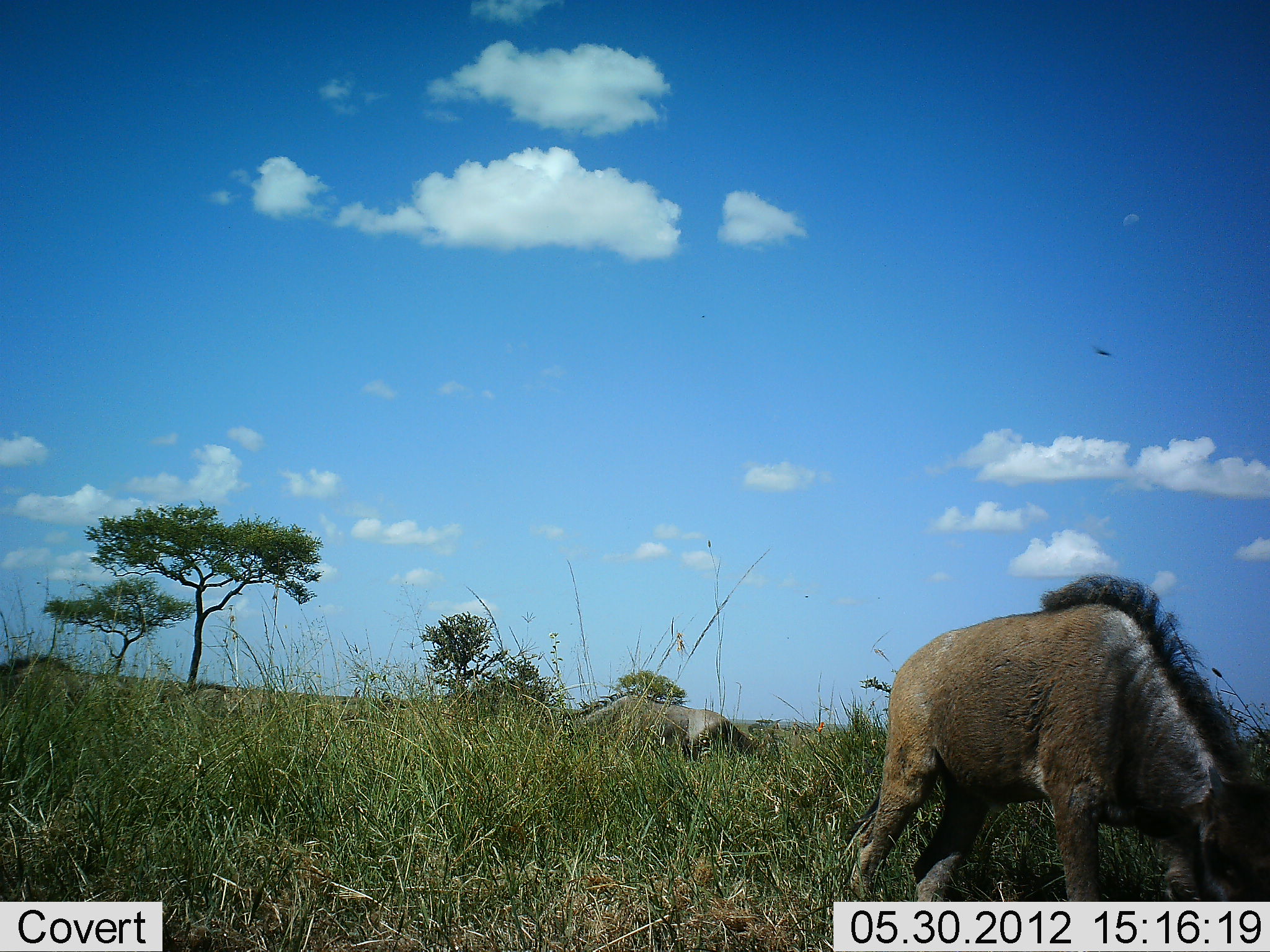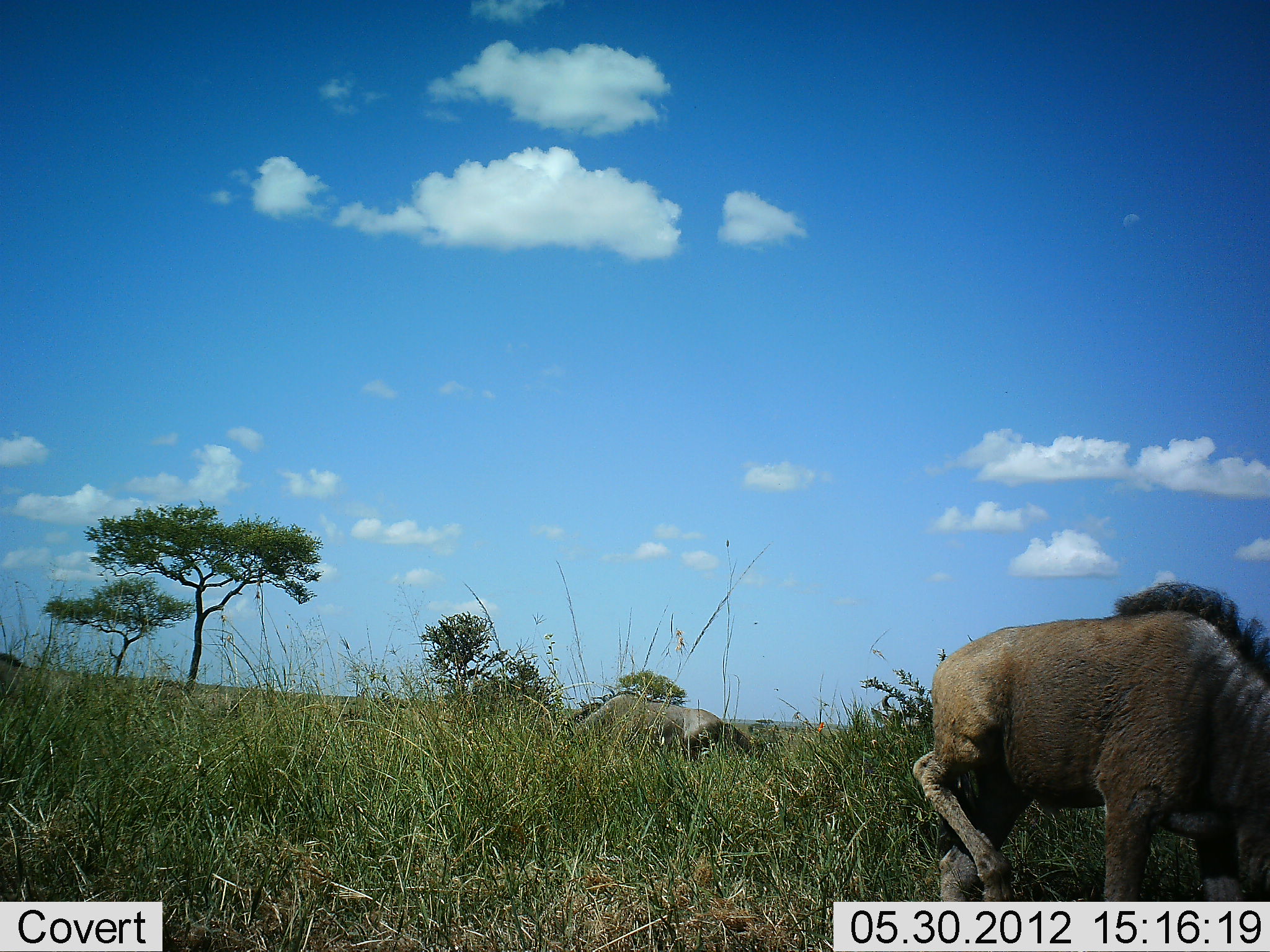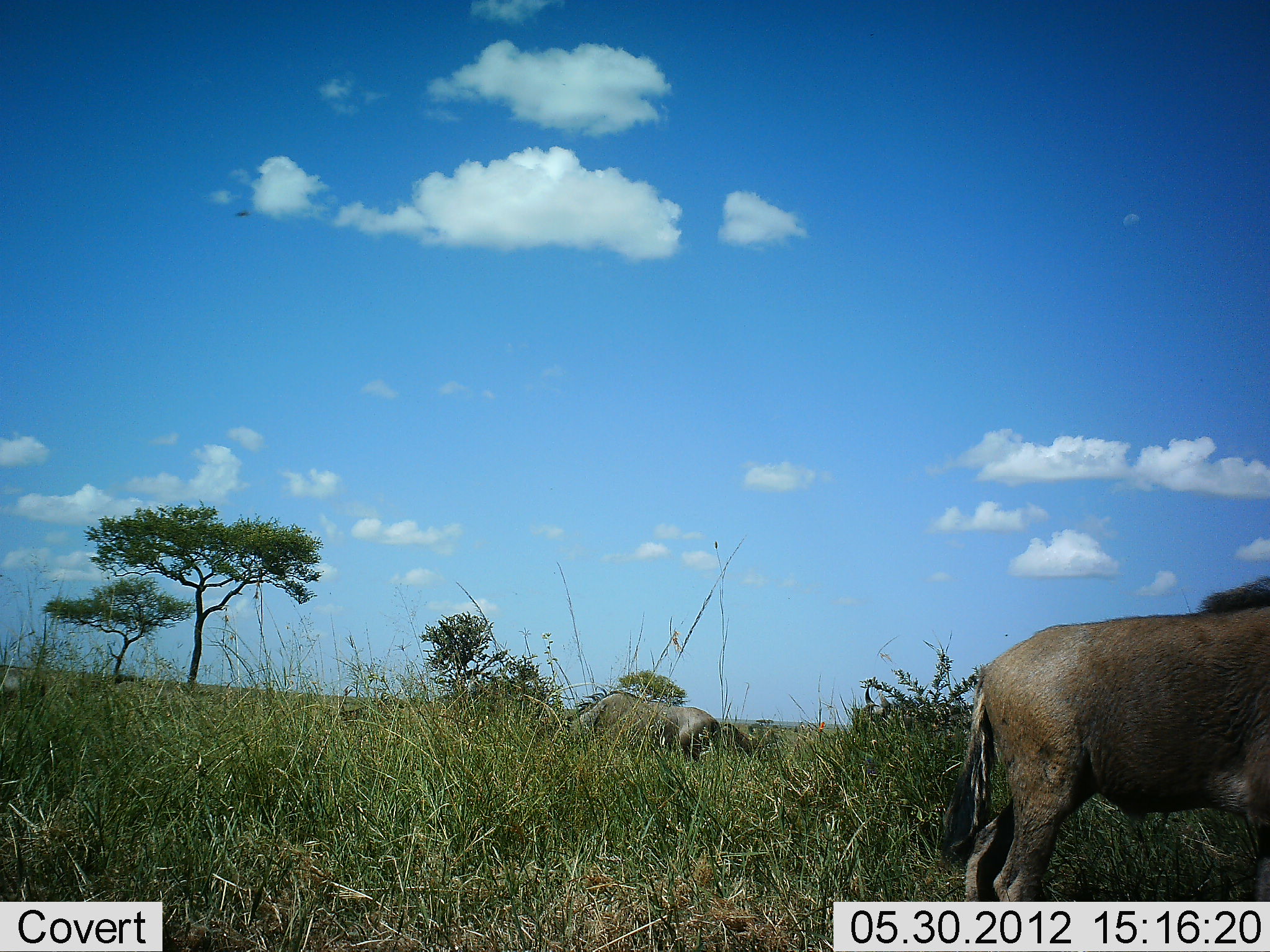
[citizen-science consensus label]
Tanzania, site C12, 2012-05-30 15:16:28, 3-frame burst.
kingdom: Animalia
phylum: Chordata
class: Mammalia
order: Artiodactyla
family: Bovidae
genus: Connochaetes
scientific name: Connochaetes taurinus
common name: blue wildebeest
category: wildebeest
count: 3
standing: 40%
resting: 20%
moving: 80%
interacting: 0%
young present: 20%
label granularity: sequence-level